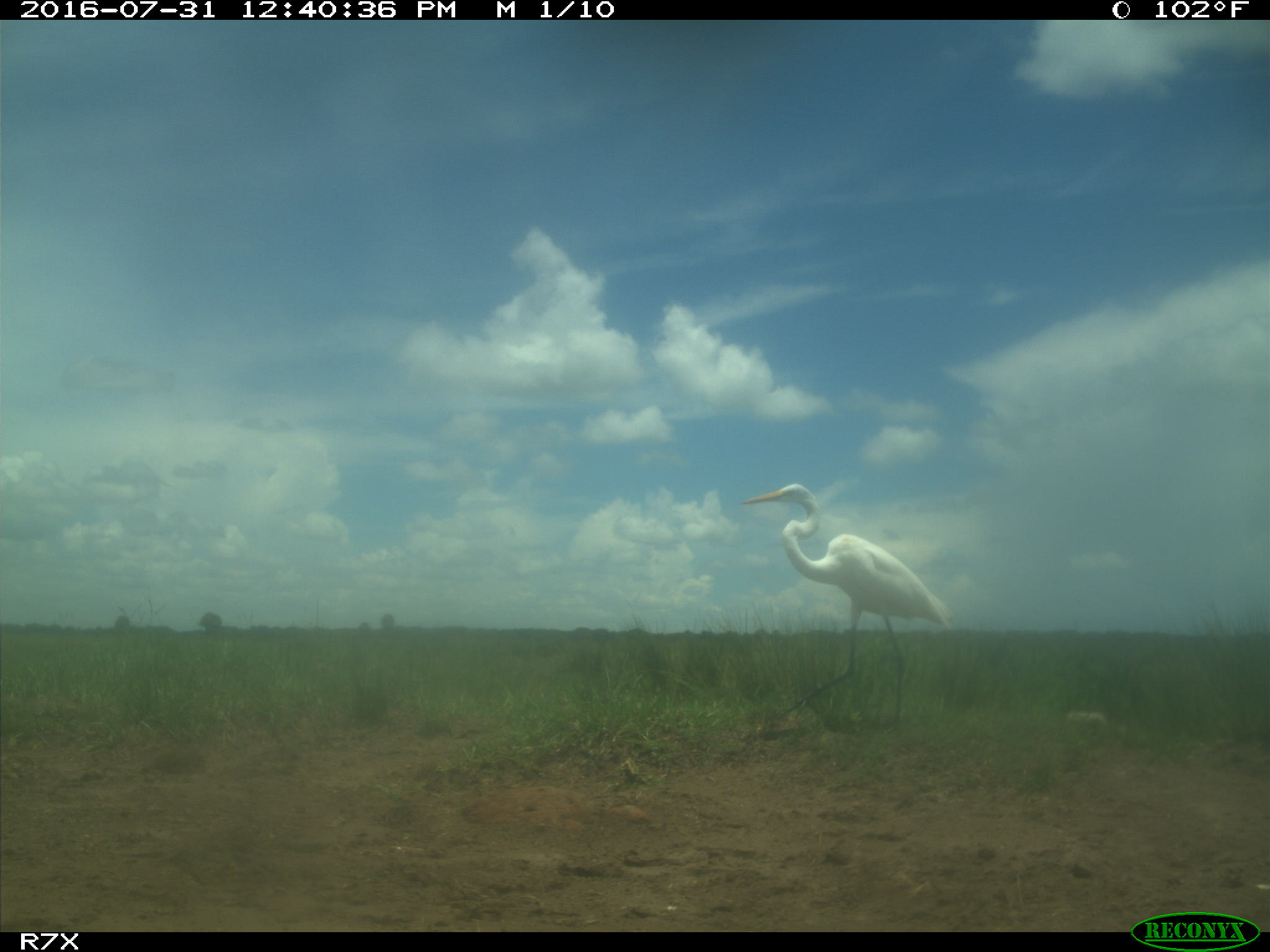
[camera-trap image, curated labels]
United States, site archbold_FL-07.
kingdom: Animalia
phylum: Chordata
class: Aves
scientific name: Aves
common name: birds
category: unidentified bird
Unidentified bird (birds) (Aves).